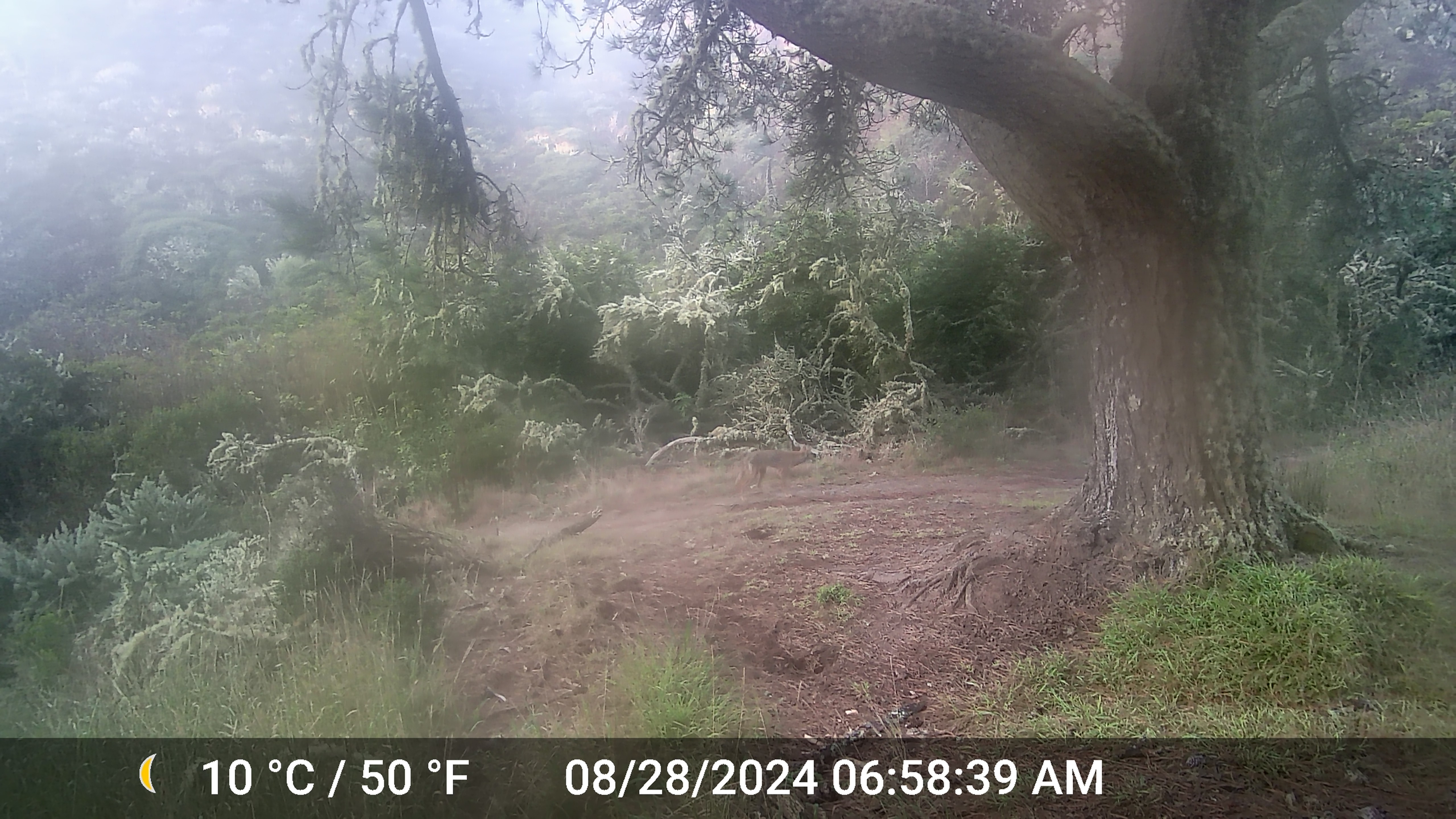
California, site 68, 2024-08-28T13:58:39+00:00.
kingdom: Animalia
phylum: Chordata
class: Mammalia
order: Carnivora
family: Canidae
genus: Canis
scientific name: Canis latrans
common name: coyote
Coyote (Canis latrans).